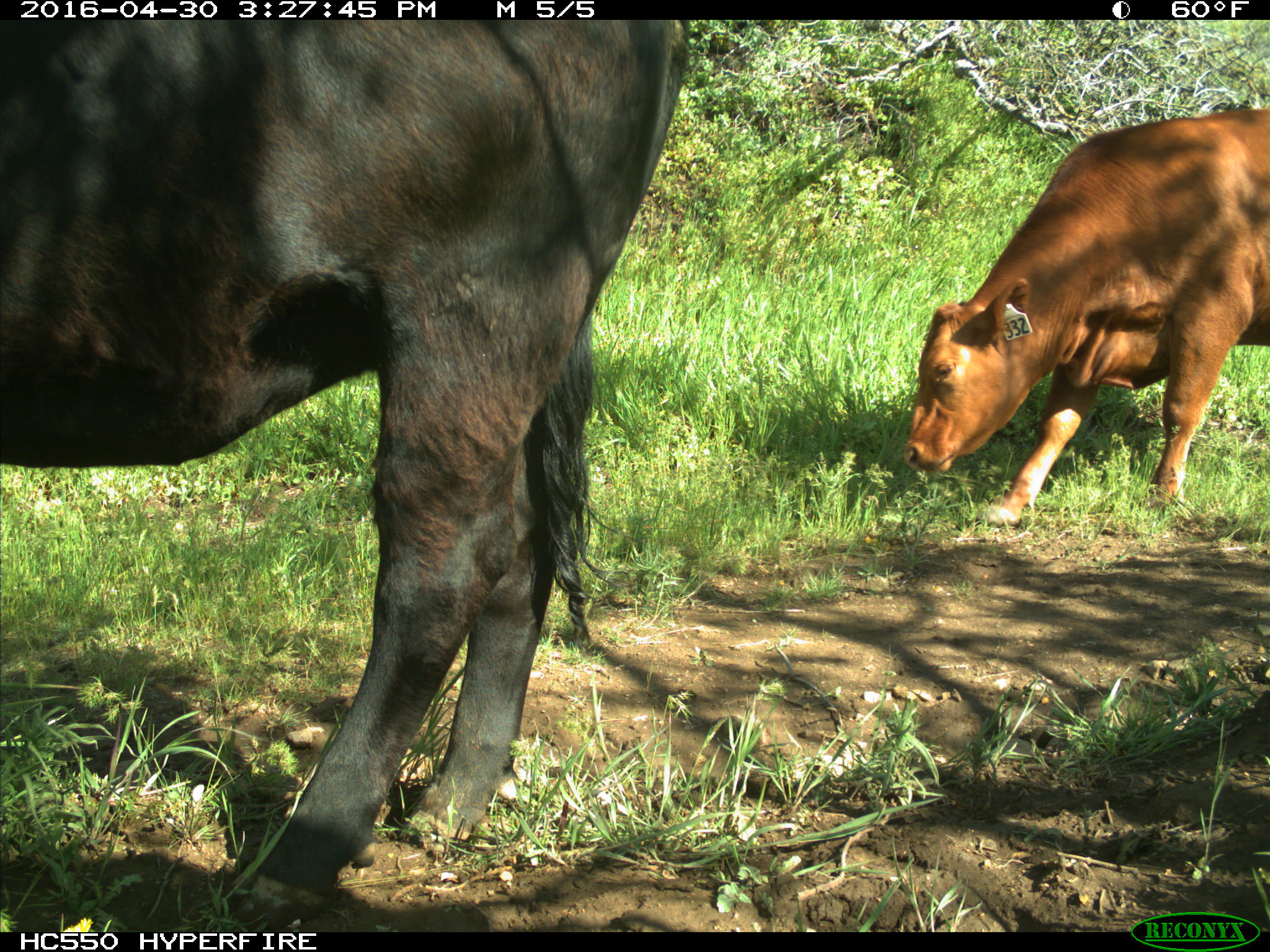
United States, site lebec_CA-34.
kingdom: Animalia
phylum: Chordata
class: Mammalia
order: Artiodactyla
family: Bovidae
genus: Bos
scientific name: Bos taurus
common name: domestic cow